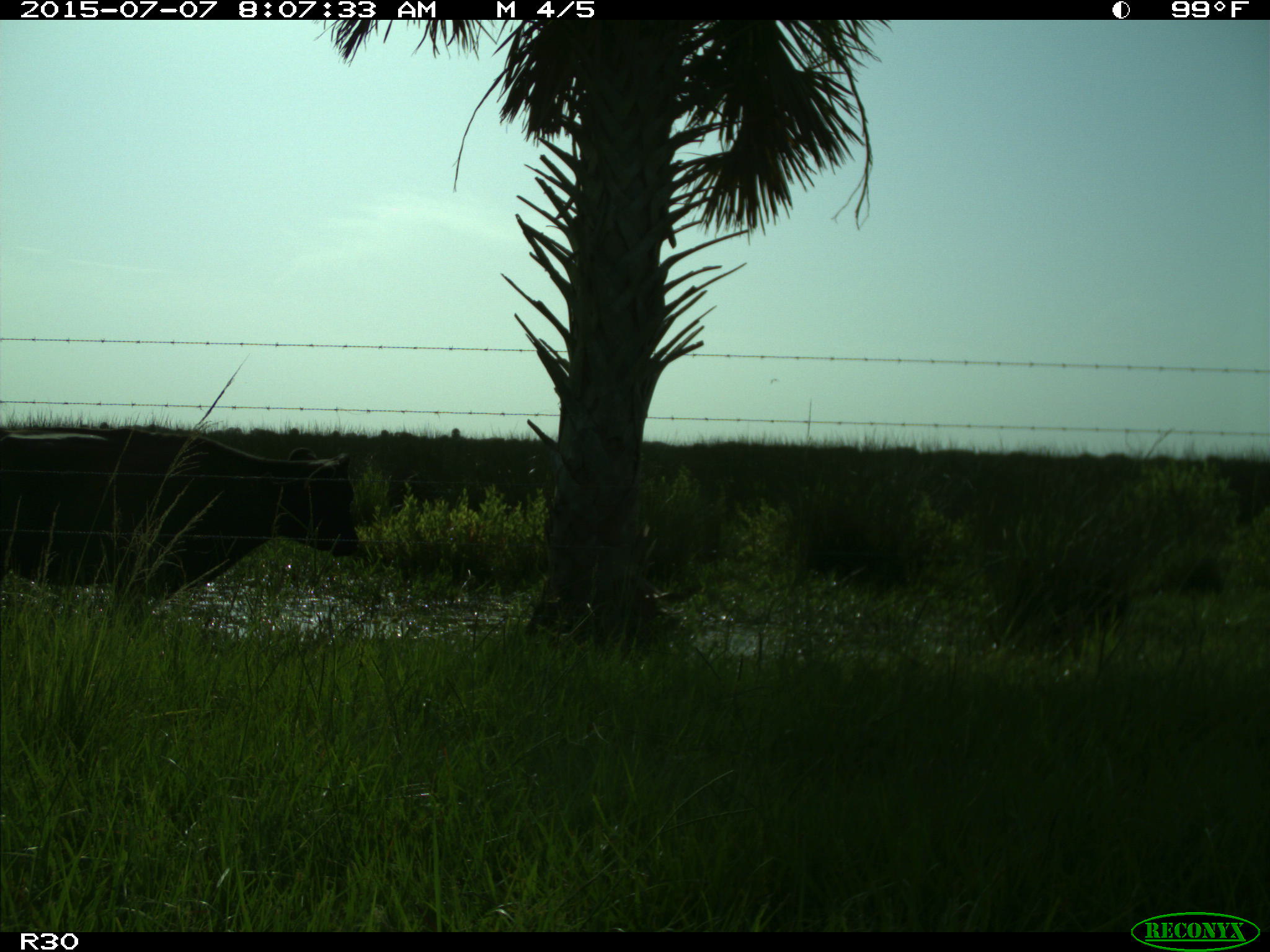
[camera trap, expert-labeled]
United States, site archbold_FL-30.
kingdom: Animalia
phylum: Chordata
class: Mammalia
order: Artiodactyla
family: Bovidae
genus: Bos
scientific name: Bos taurus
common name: domestic cow